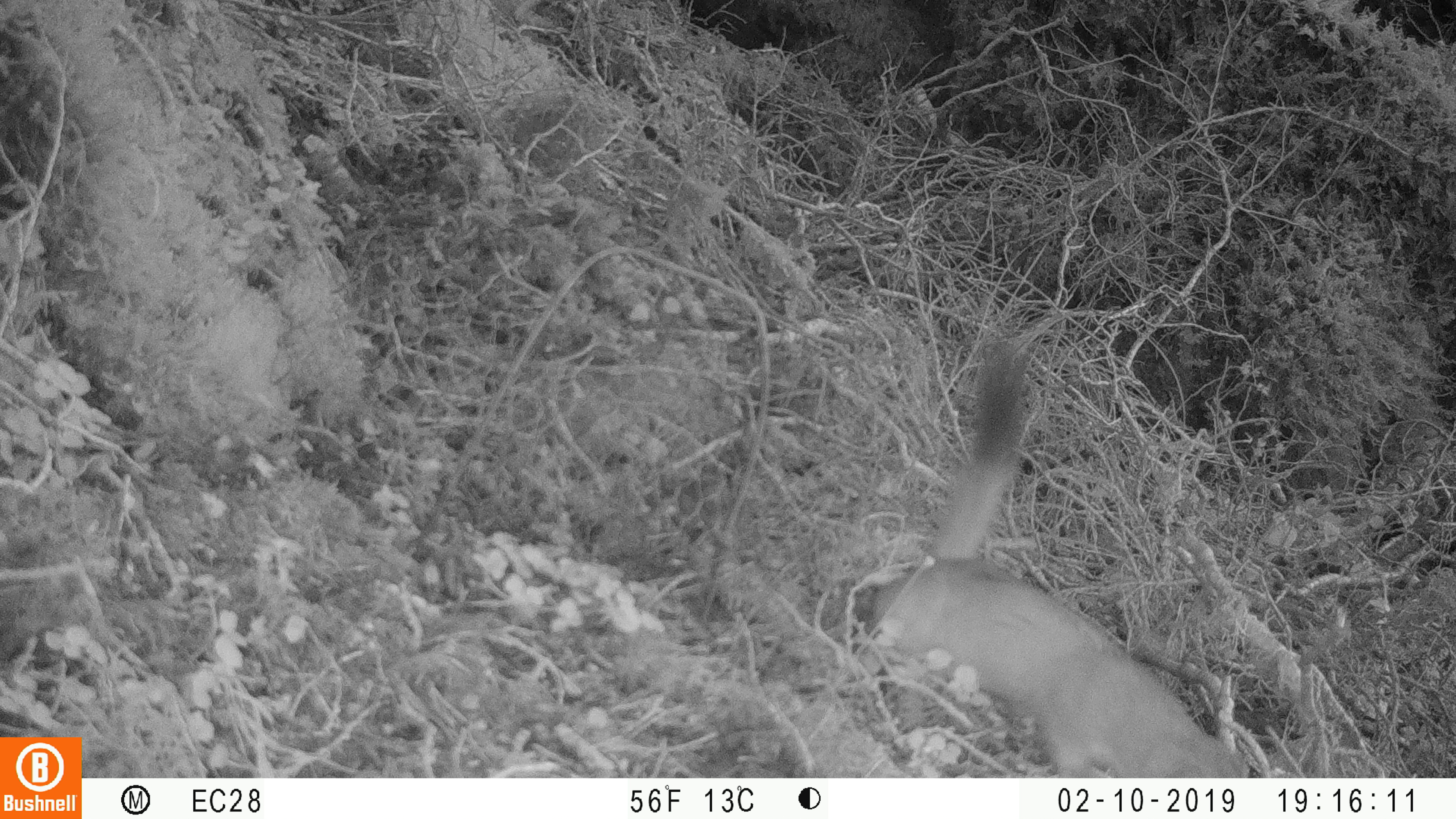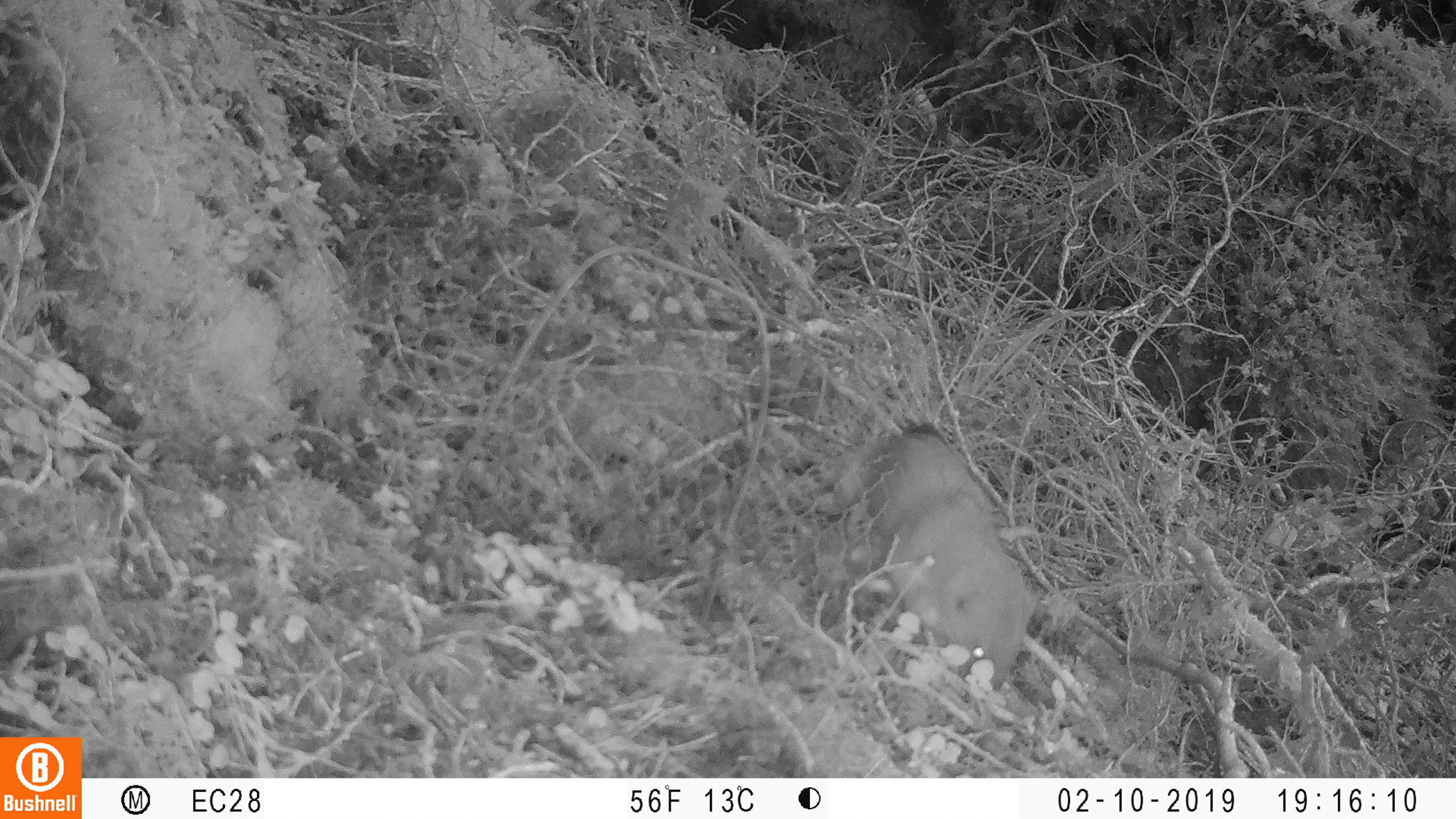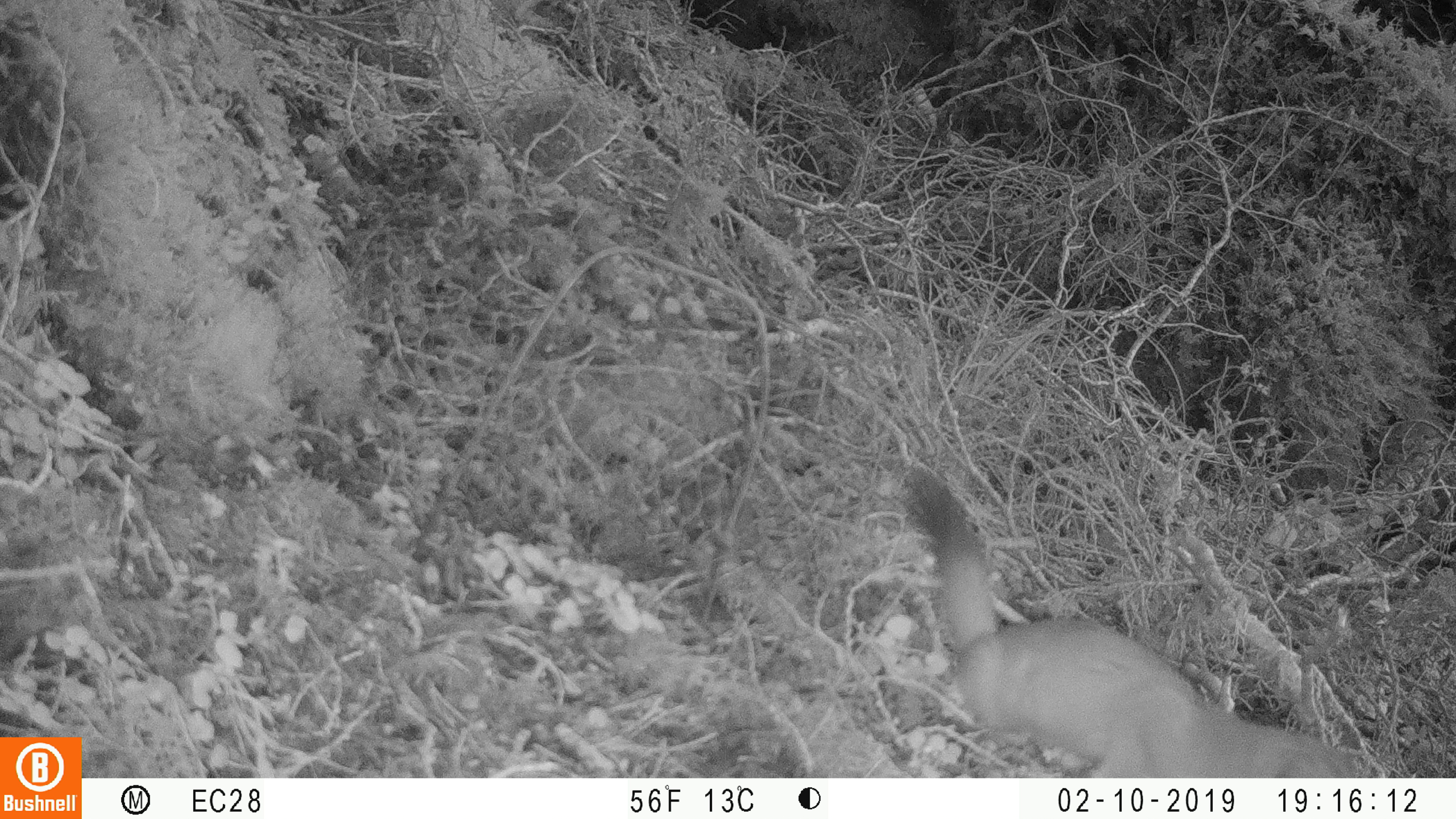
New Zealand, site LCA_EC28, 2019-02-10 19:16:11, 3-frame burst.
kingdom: Animalia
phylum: Chordata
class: Mammalia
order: Carnivora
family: Mustelidae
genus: Mustela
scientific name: Mustela erminea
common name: stoat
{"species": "stoat (Mustela erminea)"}